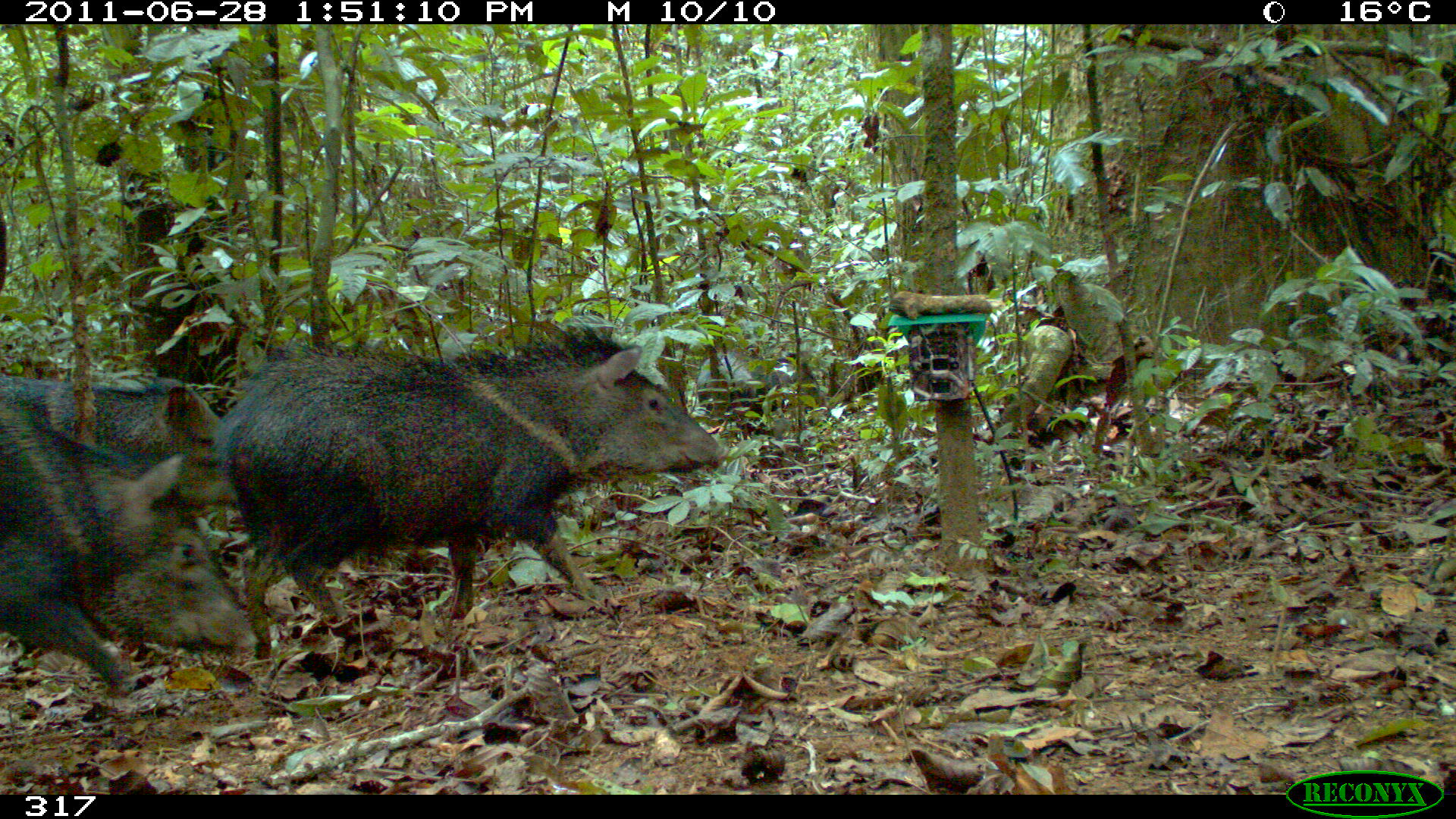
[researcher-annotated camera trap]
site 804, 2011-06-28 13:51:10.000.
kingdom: Animalia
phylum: Chordata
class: Mammalia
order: Artiodactyla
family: Tayassuidae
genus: Pecari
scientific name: Pecari tajacu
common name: collared peccary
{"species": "Pecari tajacu (collared peccary)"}